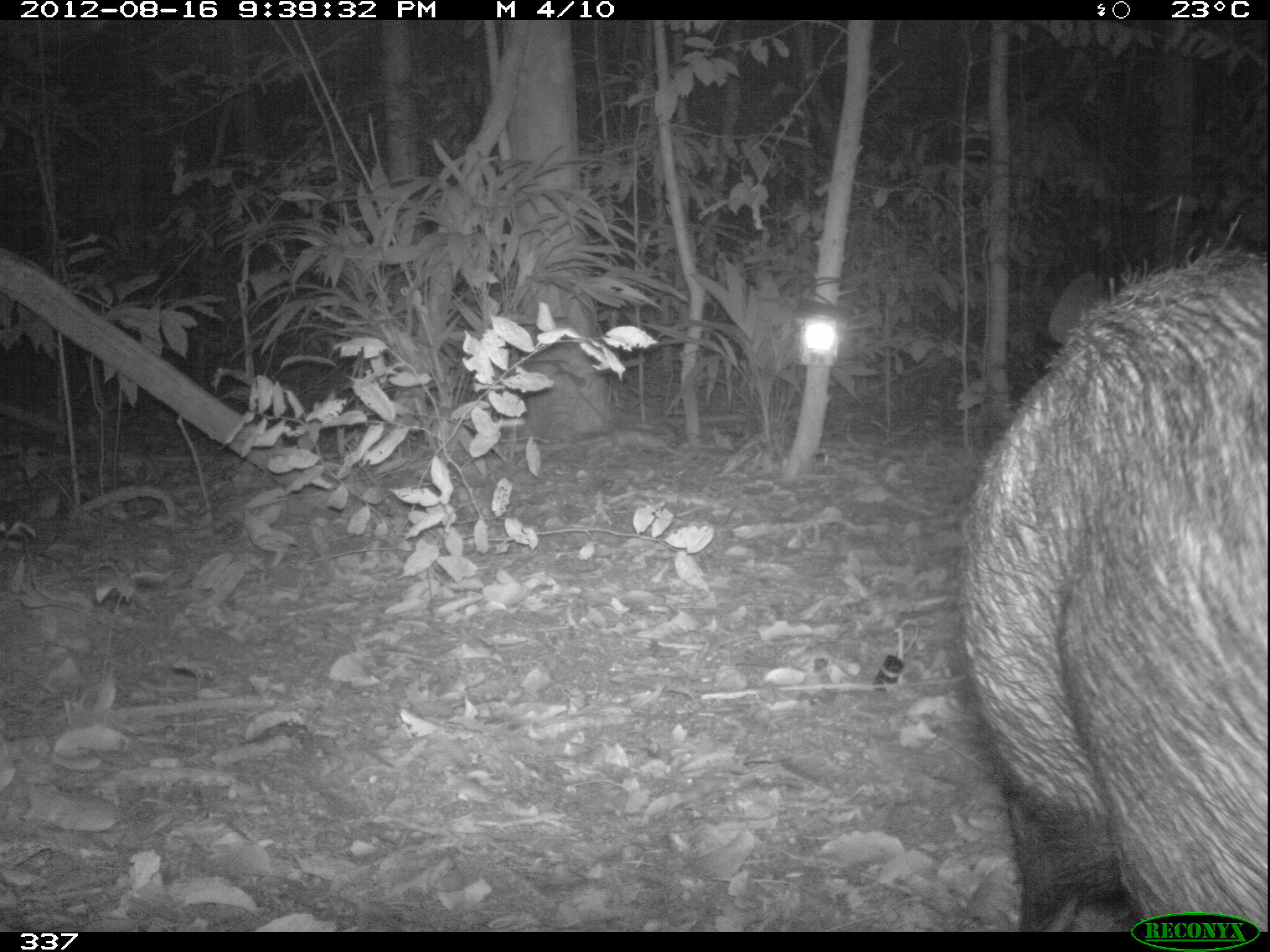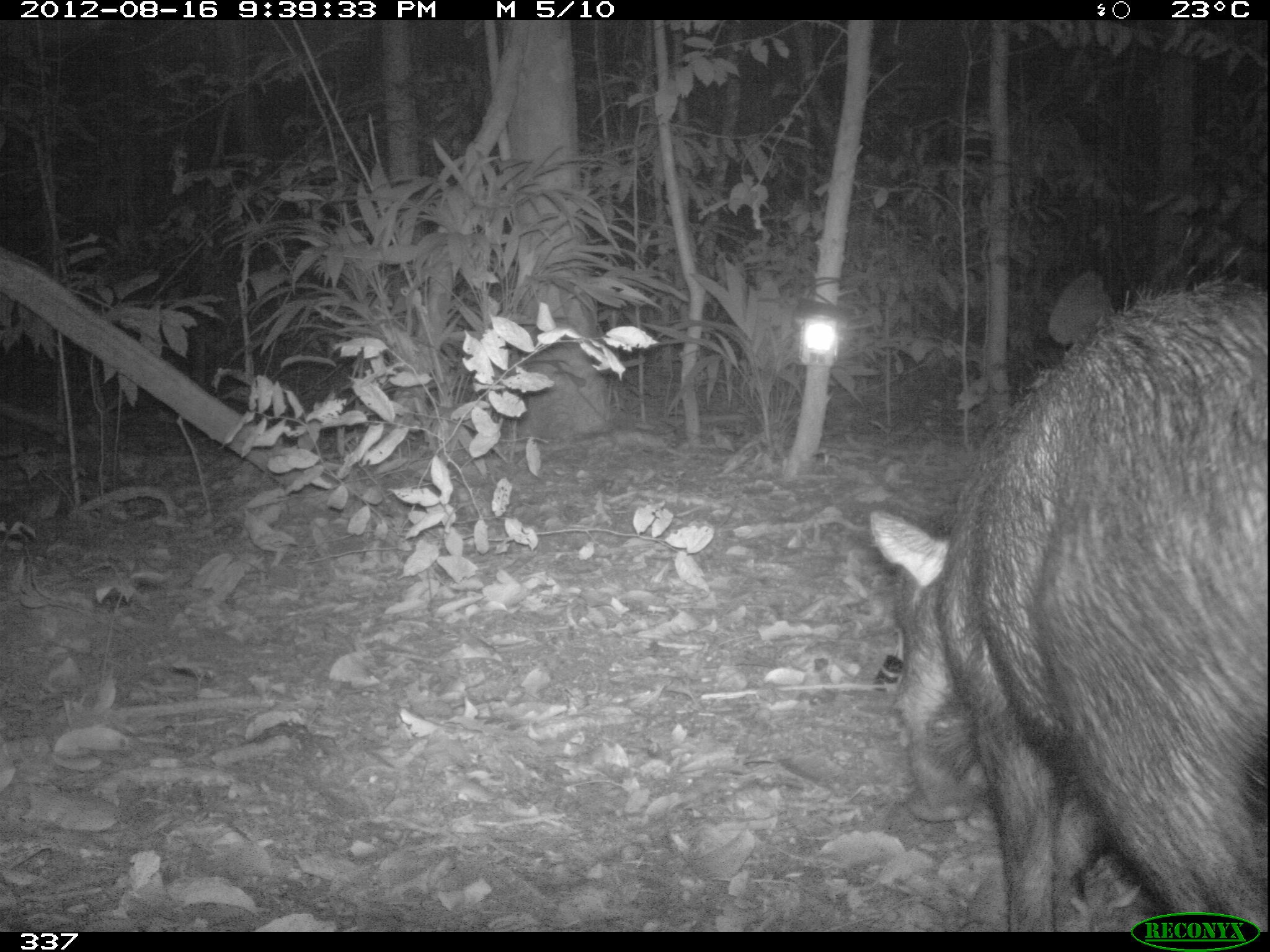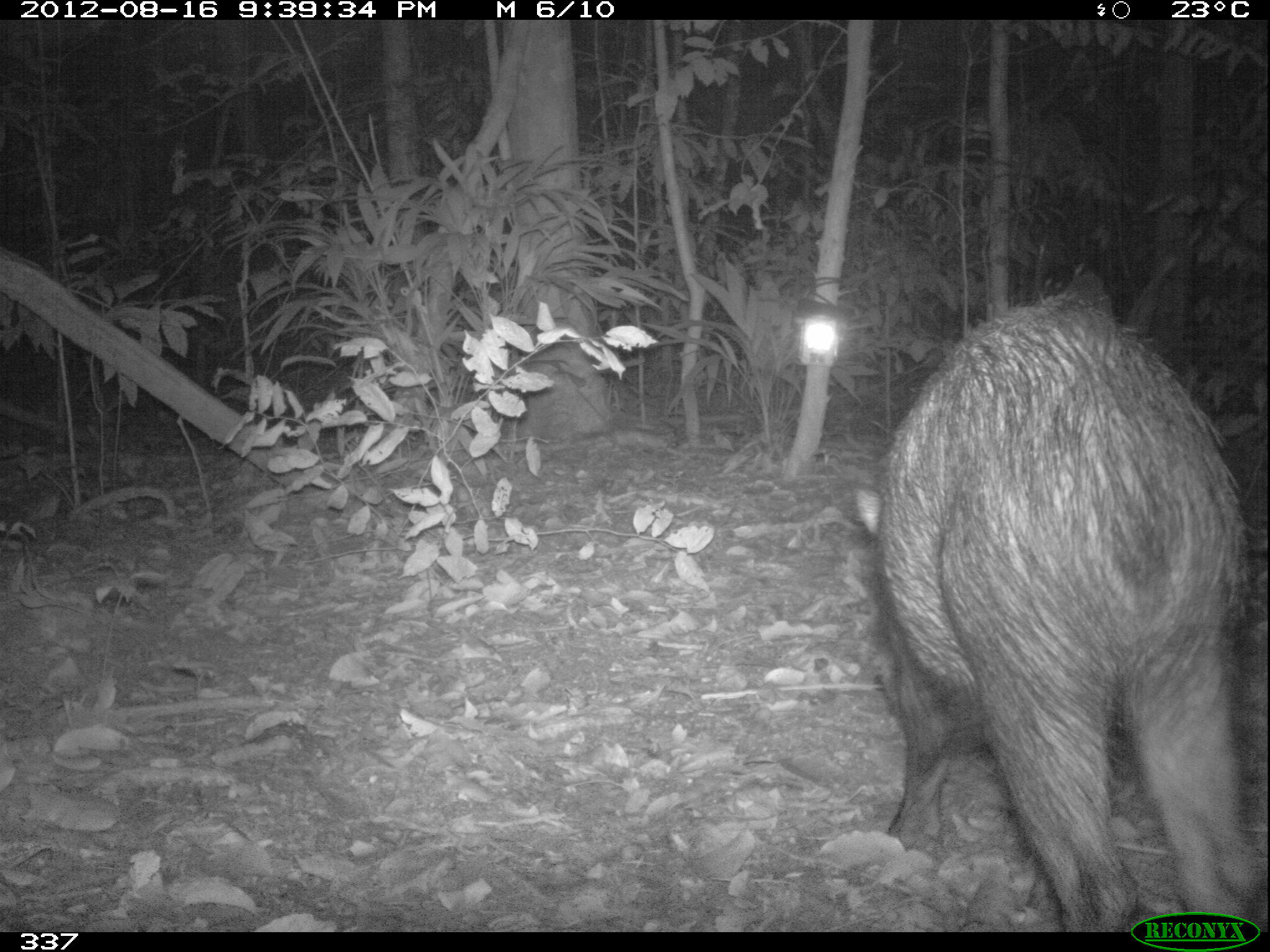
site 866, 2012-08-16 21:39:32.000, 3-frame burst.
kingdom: Animalia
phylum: Chordata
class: Mammalia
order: Artiodactyla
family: Tayassuidae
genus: Tayassu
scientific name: Tayassu pecari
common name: white-lipped peccary